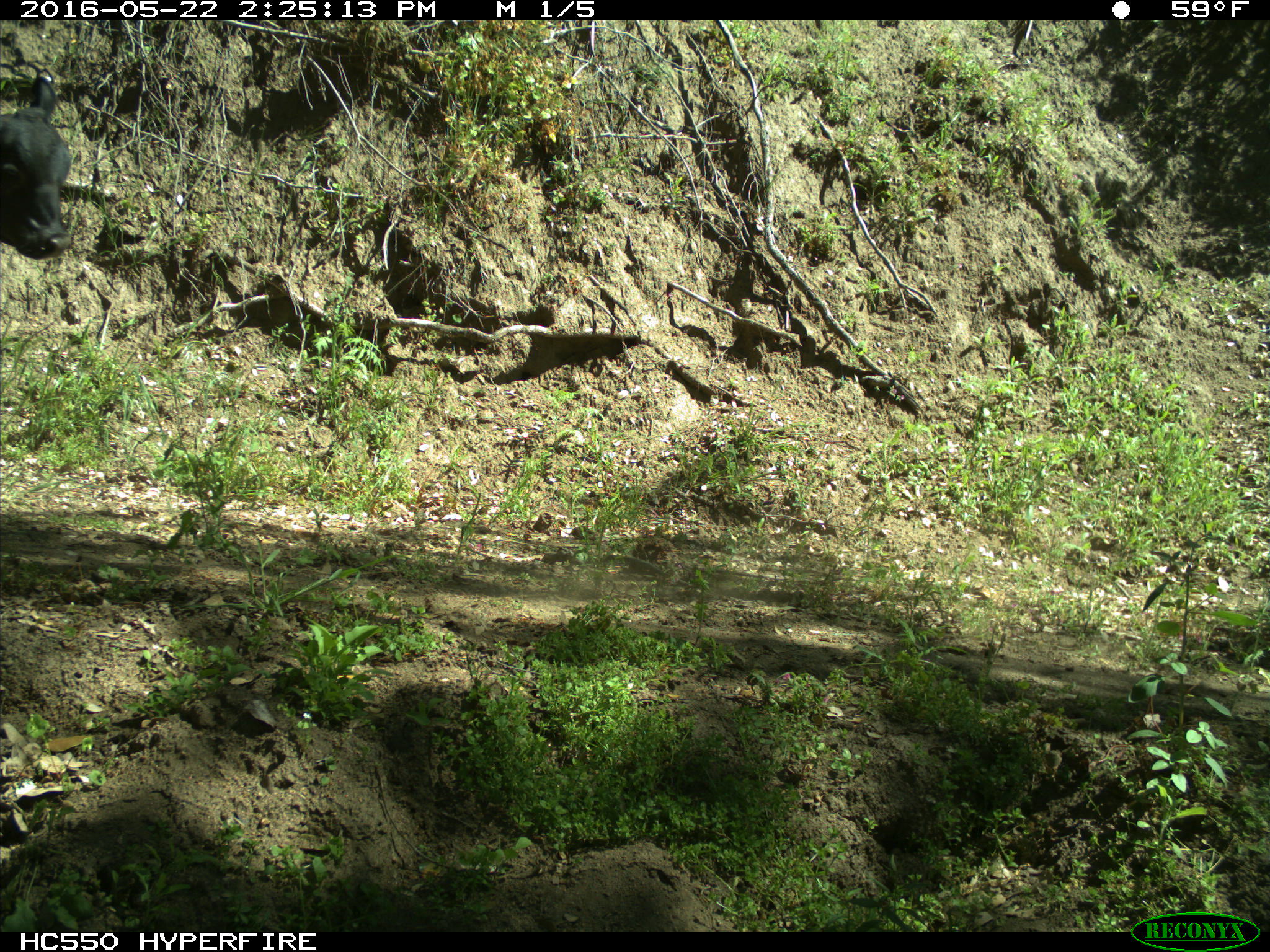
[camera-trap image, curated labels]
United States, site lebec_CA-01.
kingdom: Animalia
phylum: Chordata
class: Mammalia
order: Artiodactyla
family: Bovidae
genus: Bos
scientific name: Bos taurus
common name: domestic cow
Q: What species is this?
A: Bos taurus (domestic cow).